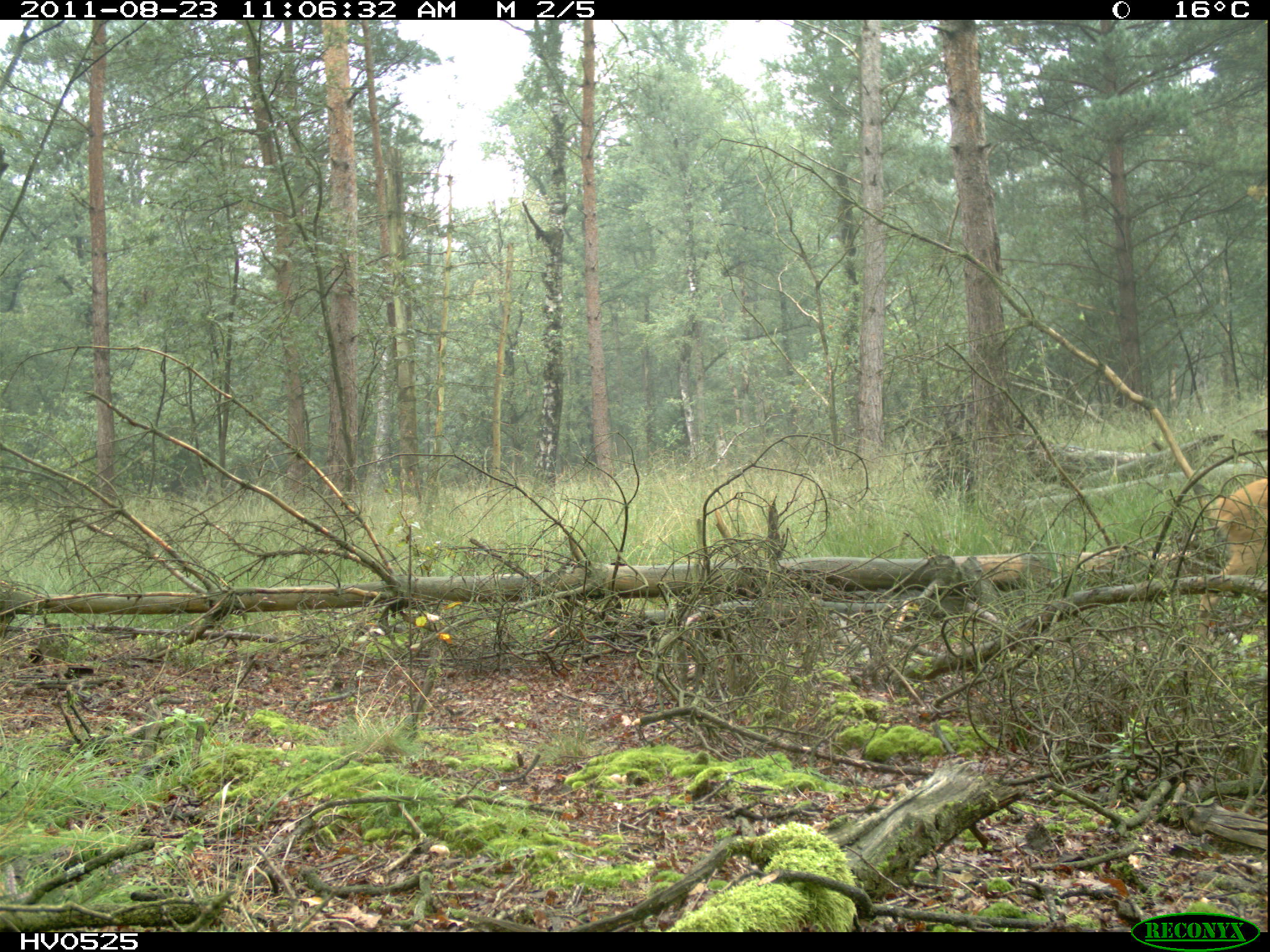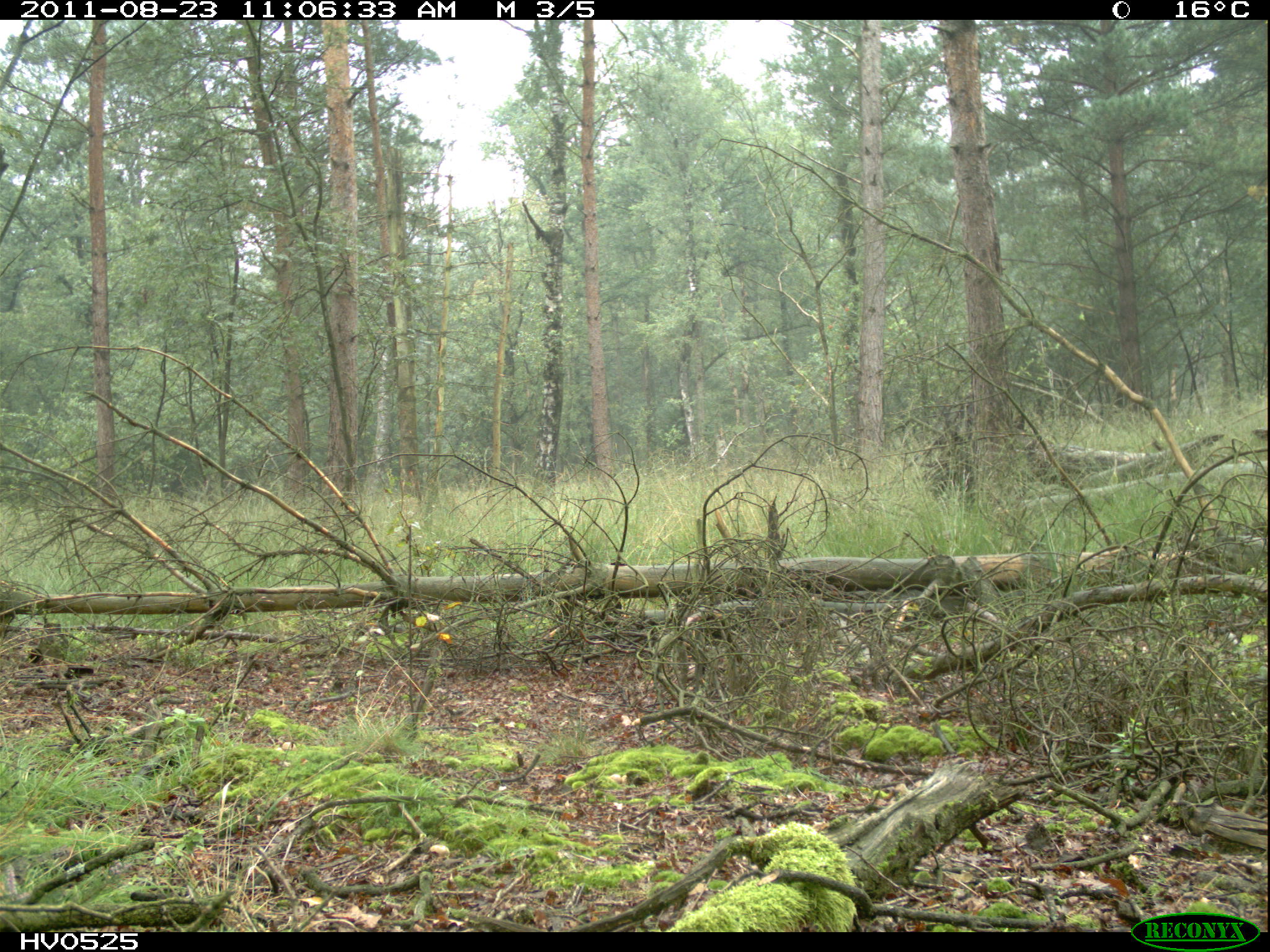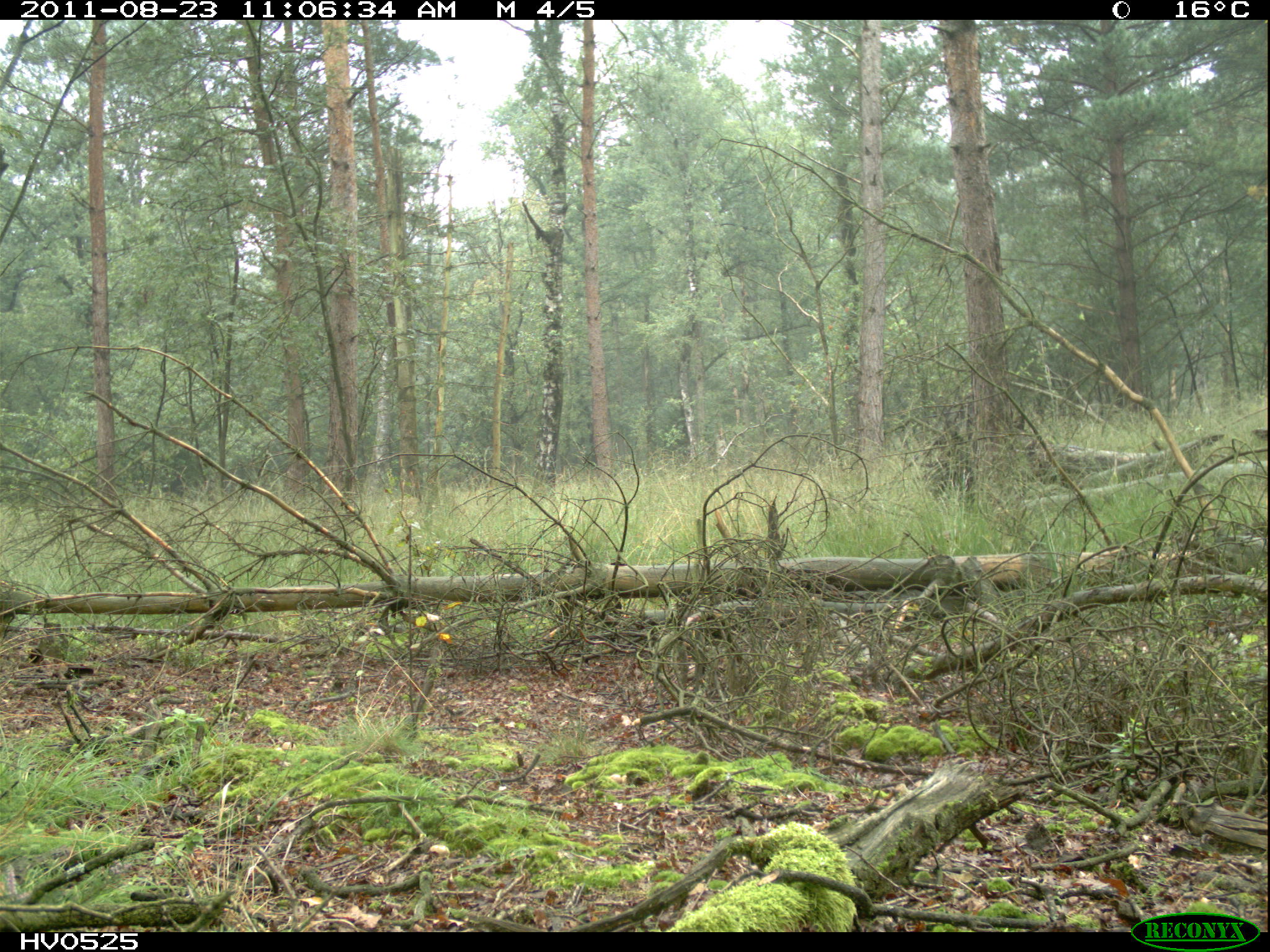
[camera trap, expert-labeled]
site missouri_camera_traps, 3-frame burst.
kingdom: Animalia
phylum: Chordata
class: Mammalia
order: Artiodactyla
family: Cervidae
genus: Capreolus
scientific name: Capreolus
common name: roe deer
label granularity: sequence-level